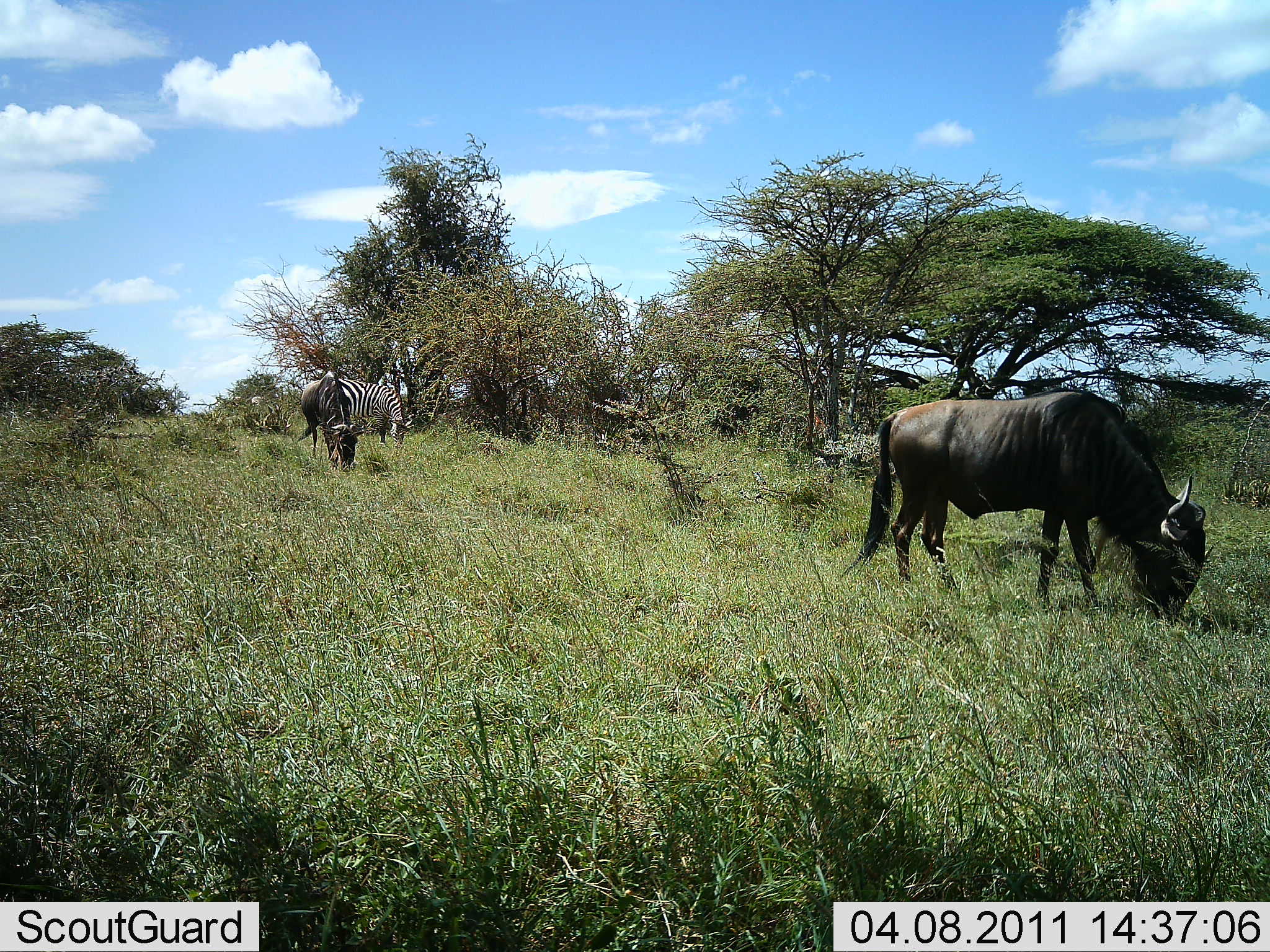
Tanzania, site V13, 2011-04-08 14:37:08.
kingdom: Animalia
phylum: Chordata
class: Mammalia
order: Artiodactyla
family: Bovidae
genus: Connochaetes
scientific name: Connochaetes taurinus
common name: blue wildebeest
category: wildebeest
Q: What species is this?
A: Wildebeest (blue wildebeest) (Connochaetes taurinus).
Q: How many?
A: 2.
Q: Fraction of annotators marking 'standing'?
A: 7%.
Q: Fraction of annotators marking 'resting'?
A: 0%.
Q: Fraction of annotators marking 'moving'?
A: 7%.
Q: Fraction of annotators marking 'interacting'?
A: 0%.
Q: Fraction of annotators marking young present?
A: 0%.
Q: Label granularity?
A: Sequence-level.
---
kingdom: Animalia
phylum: Chordata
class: Mammalia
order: Perissodactyla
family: Equidae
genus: Equus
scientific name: Equus quagga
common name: plains zebra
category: zebra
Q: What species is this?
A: Zebra (plains zebra) (Equus quagga).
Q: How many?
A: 1.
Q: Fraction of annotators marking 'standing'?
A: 14%.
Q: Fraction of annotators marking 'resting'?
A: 0%.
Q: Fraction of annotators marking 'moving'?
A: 0%.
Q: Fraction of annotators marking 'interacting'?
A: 0%.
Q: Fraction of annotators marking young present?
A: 0%.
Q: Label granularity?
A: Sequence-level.